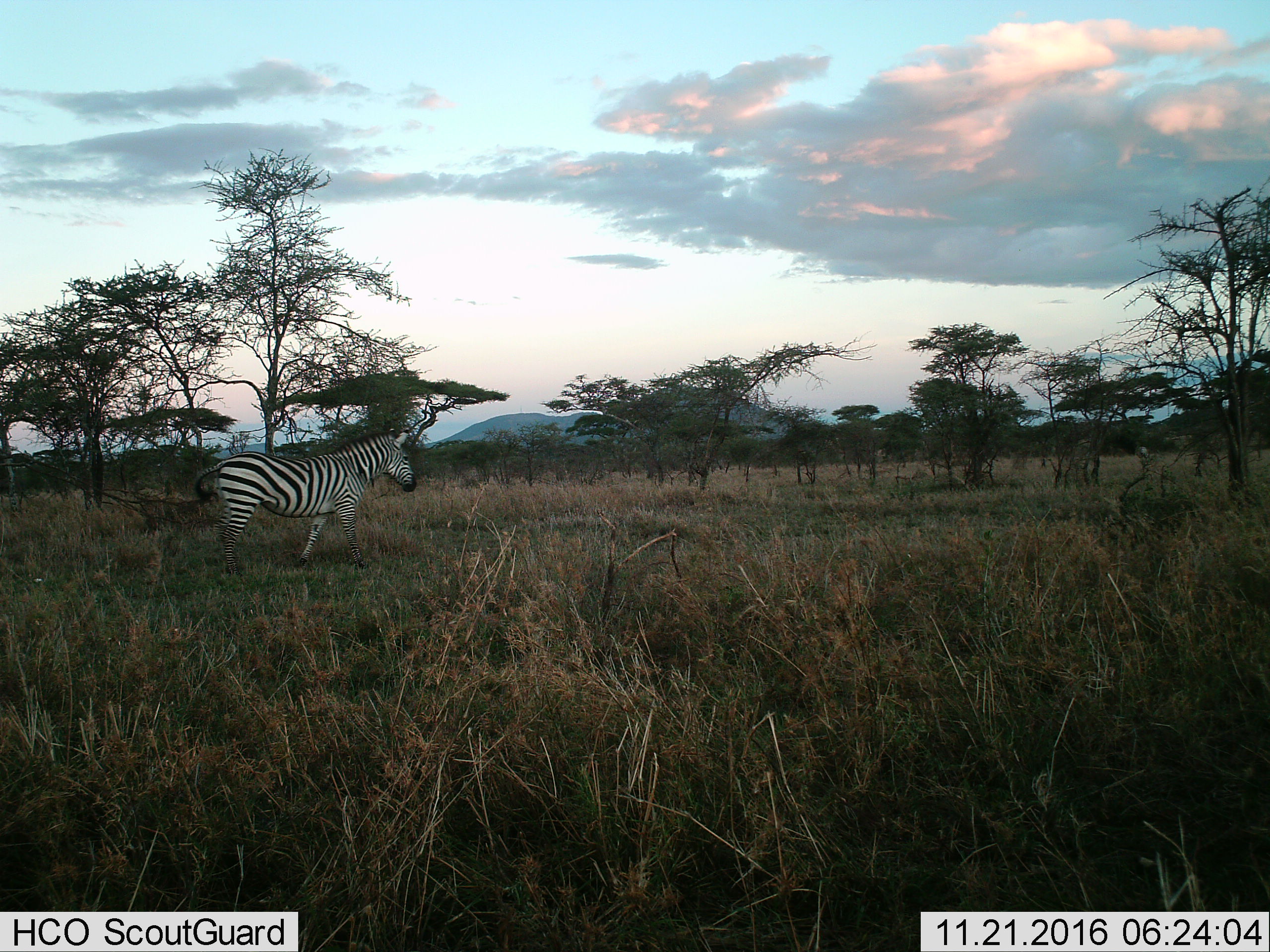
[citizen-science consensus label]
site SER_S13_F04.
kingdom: Animalia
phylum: Chordata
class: Mammalia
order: Perissodactyla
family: Equidae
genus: Equus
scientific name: Equus quagga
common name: plains zebra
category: zebraplains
Zebraplains (plains zebra) (Equus quagga), count 1. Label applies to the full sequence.